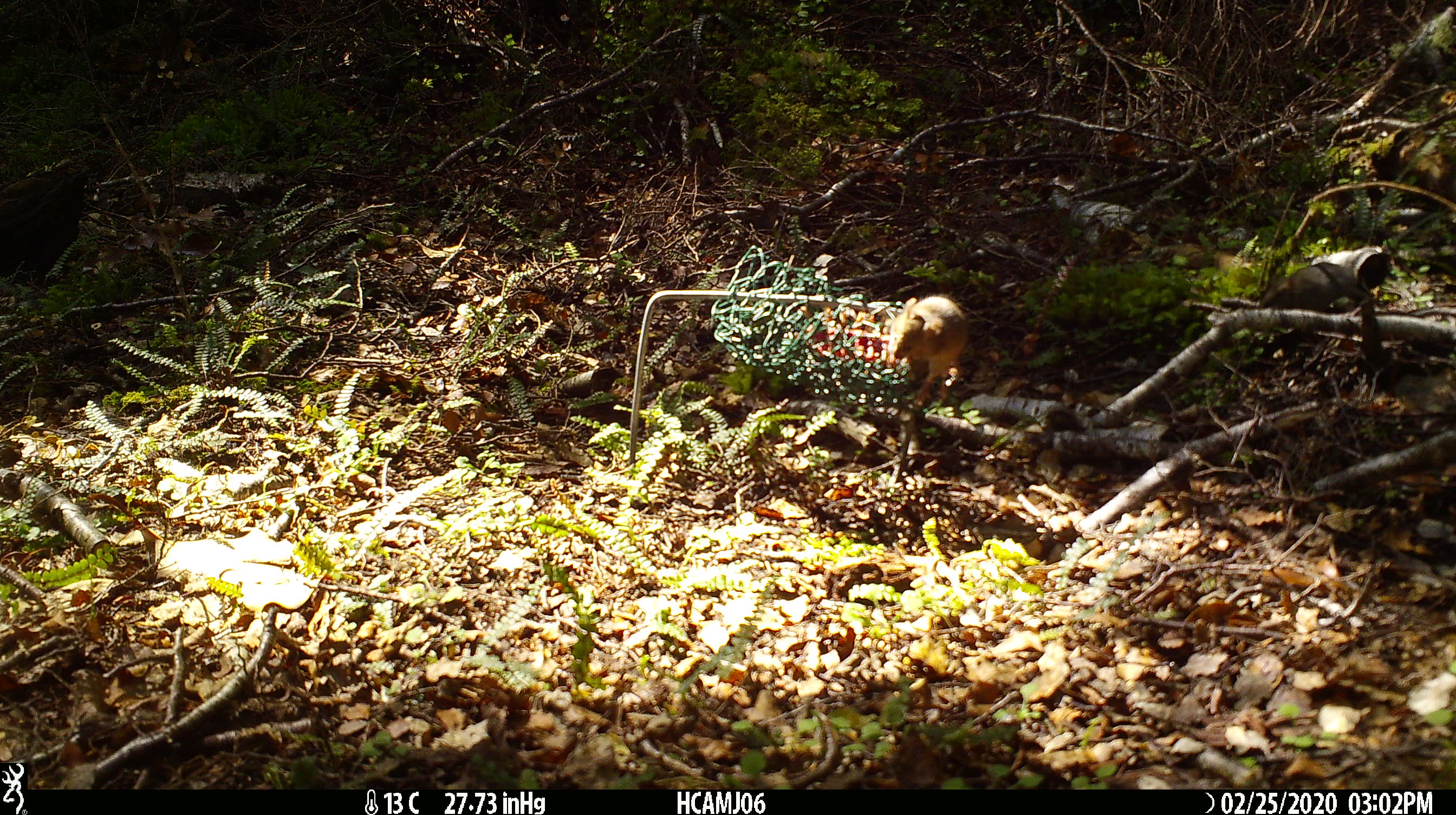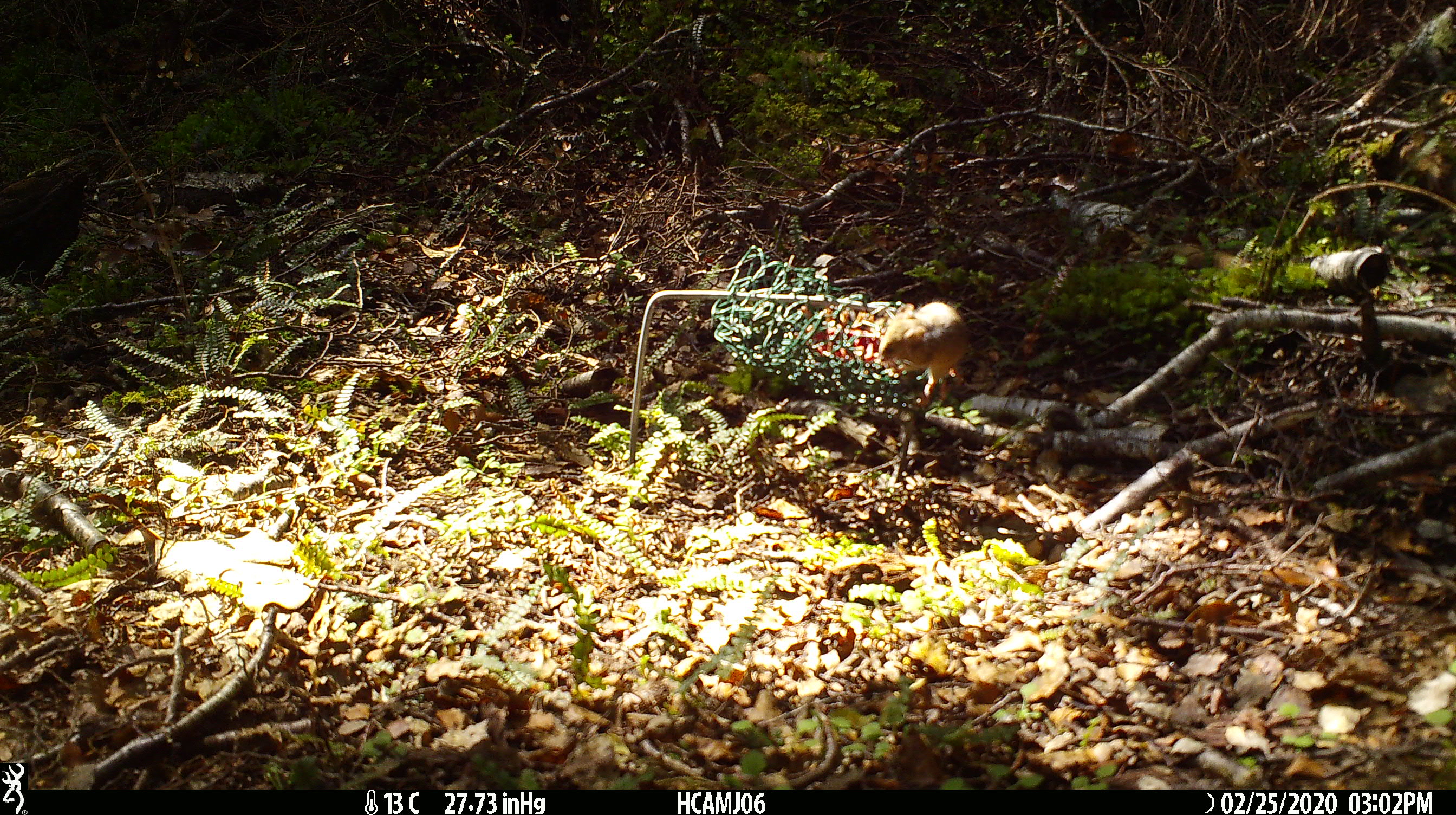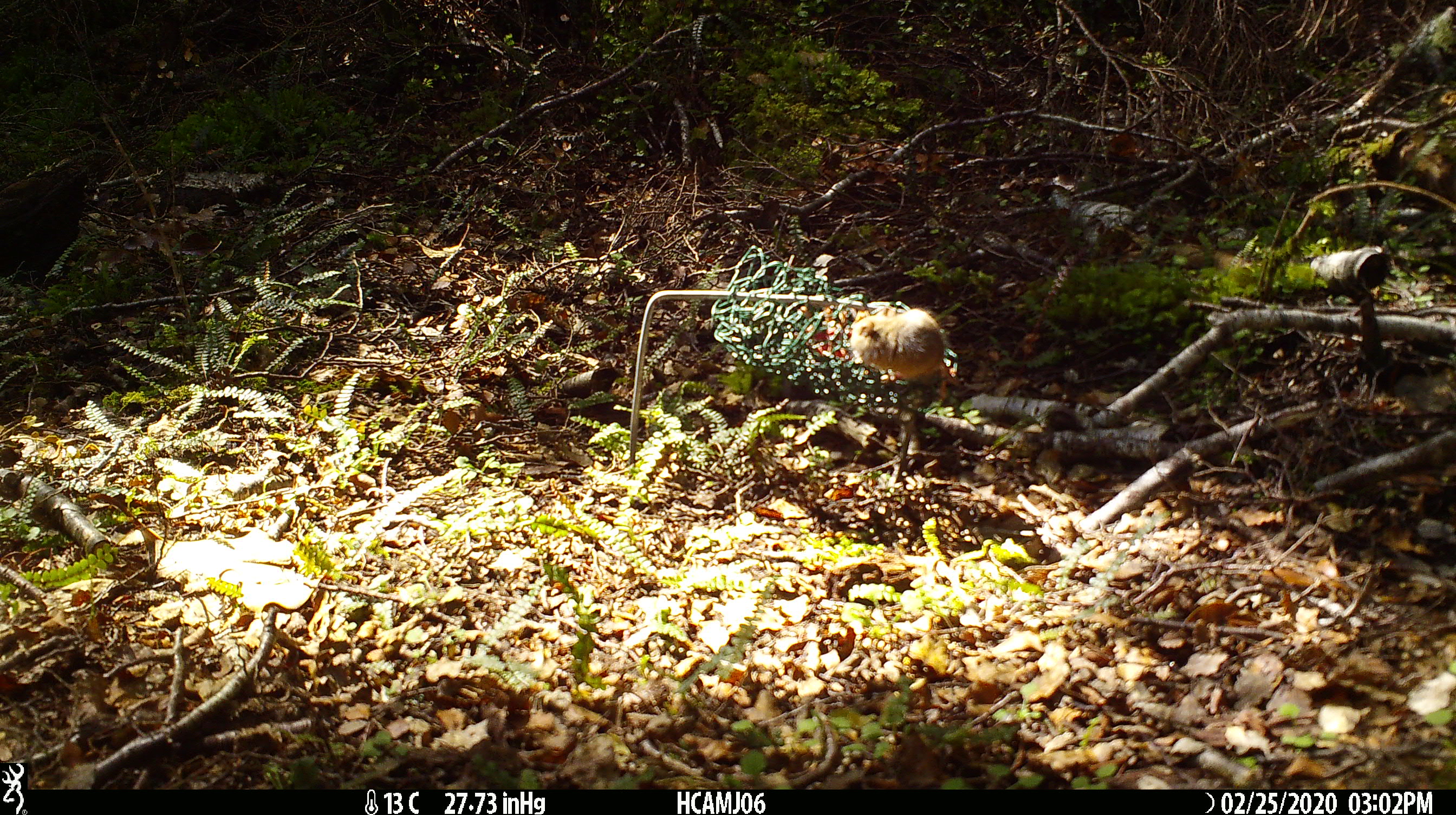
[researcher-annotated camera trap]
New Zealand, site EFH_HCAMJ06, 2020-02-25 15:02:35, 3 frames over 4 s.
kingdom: Animalia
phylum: Chordata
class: Mammalia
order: Rodentia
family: Muridae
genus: Mus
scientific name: Mus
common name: mouse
Mouse (Mus).